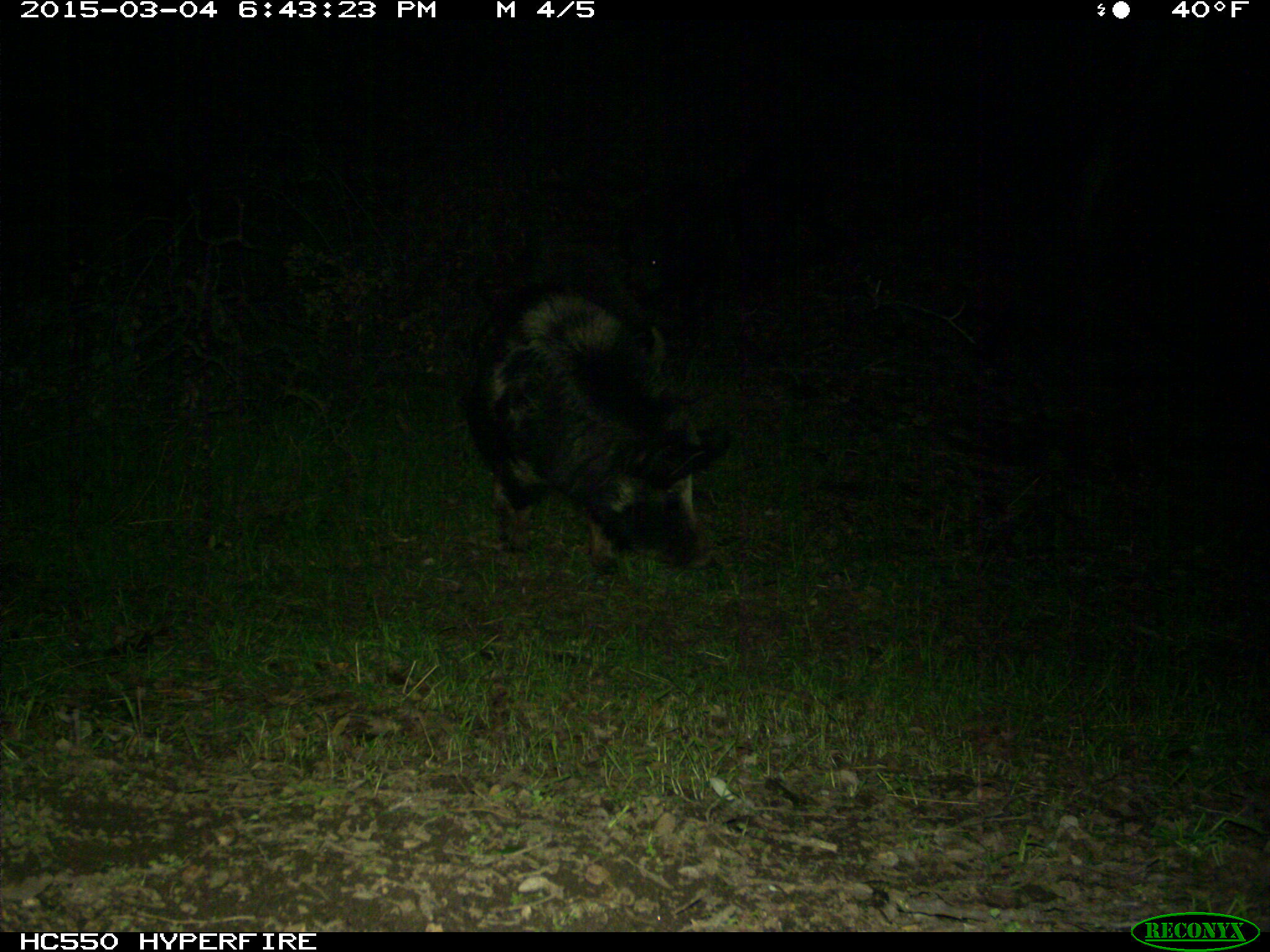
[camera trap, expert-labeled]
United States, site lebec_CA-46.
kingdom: Animalia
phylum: Chordata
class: Mammalia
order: Artiodactyla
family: Suidae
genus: Sus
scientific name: Sus scrofa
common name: wild boar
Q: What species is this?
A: Sus scrofa (wild boar).